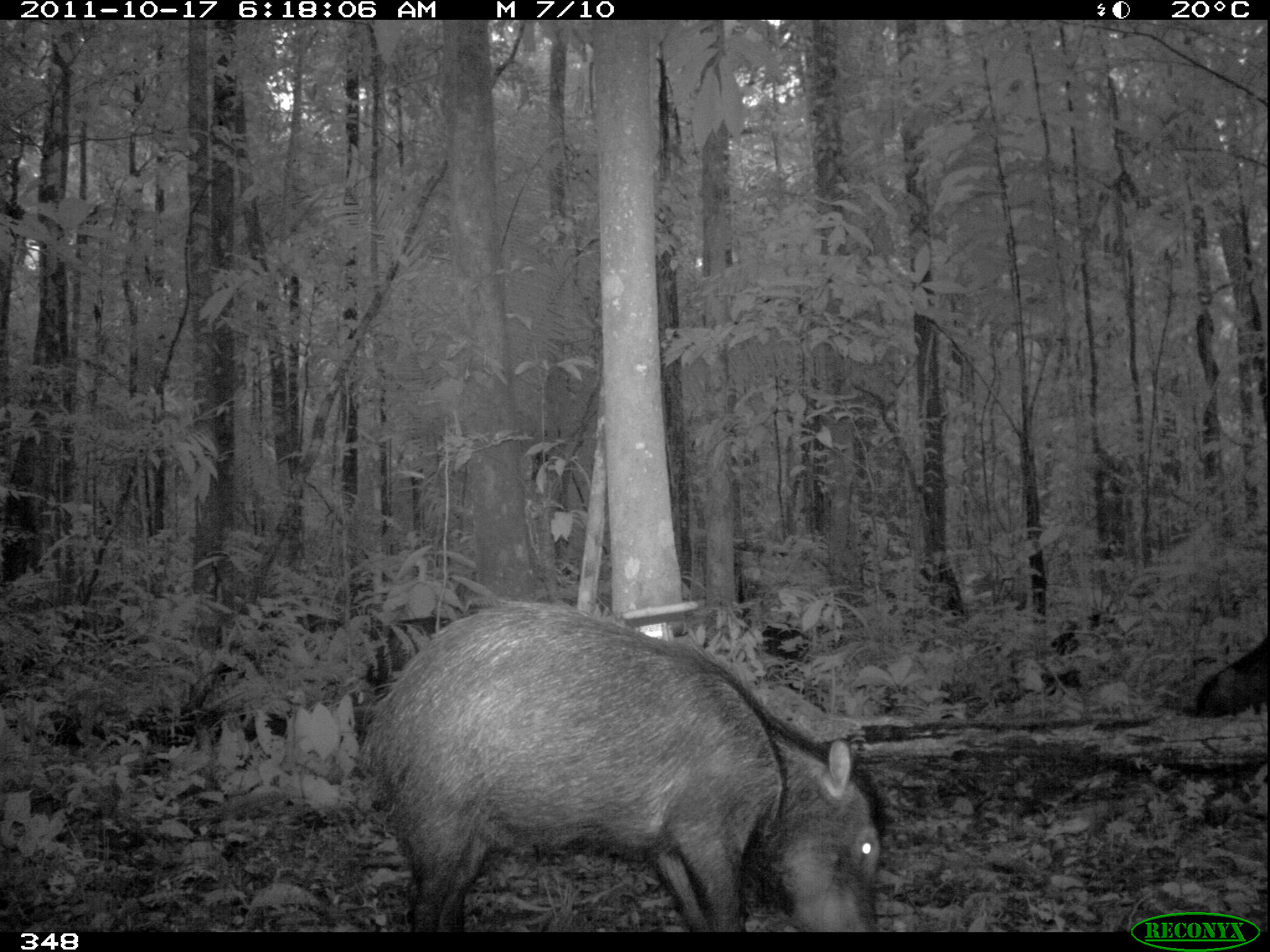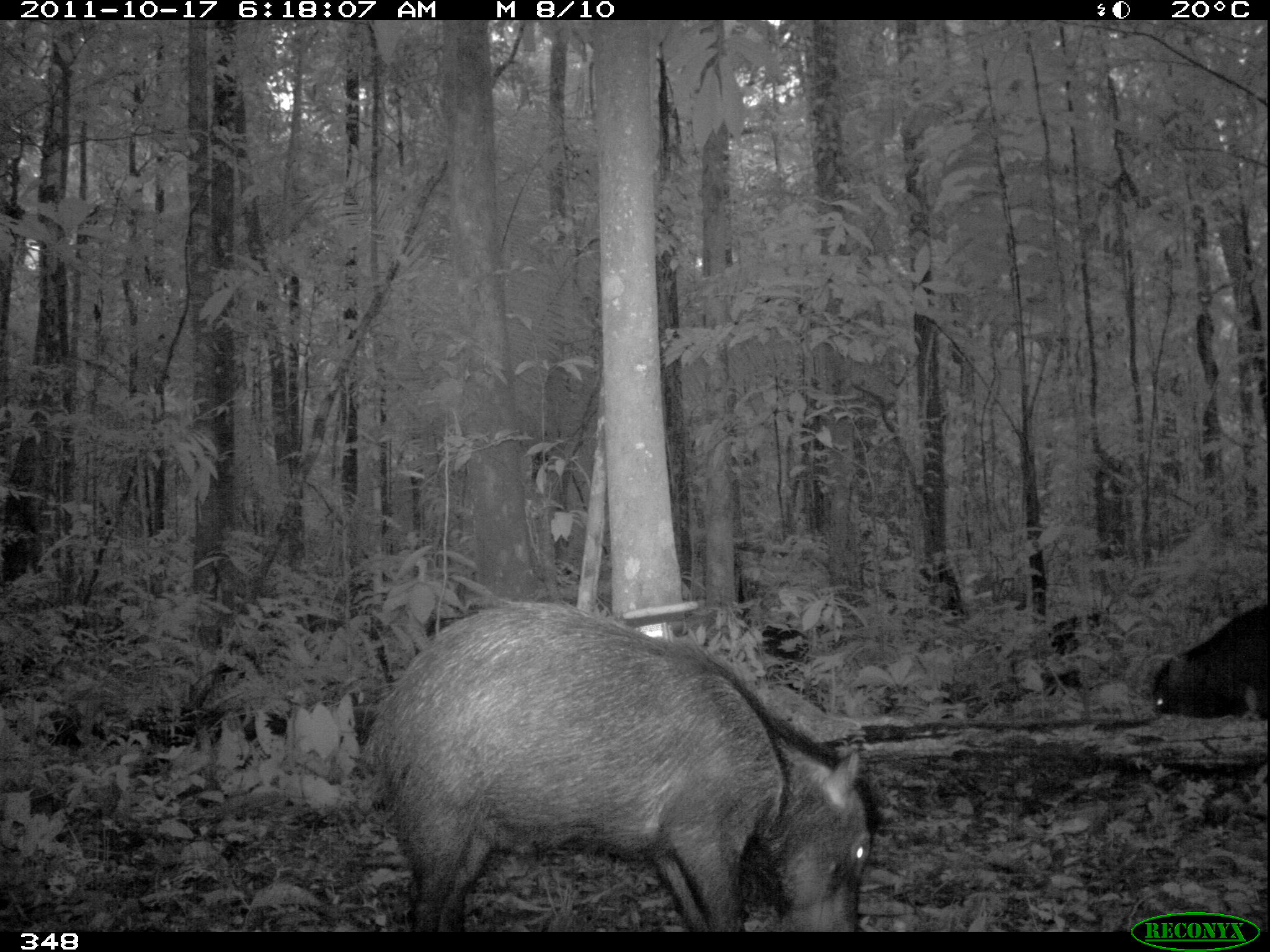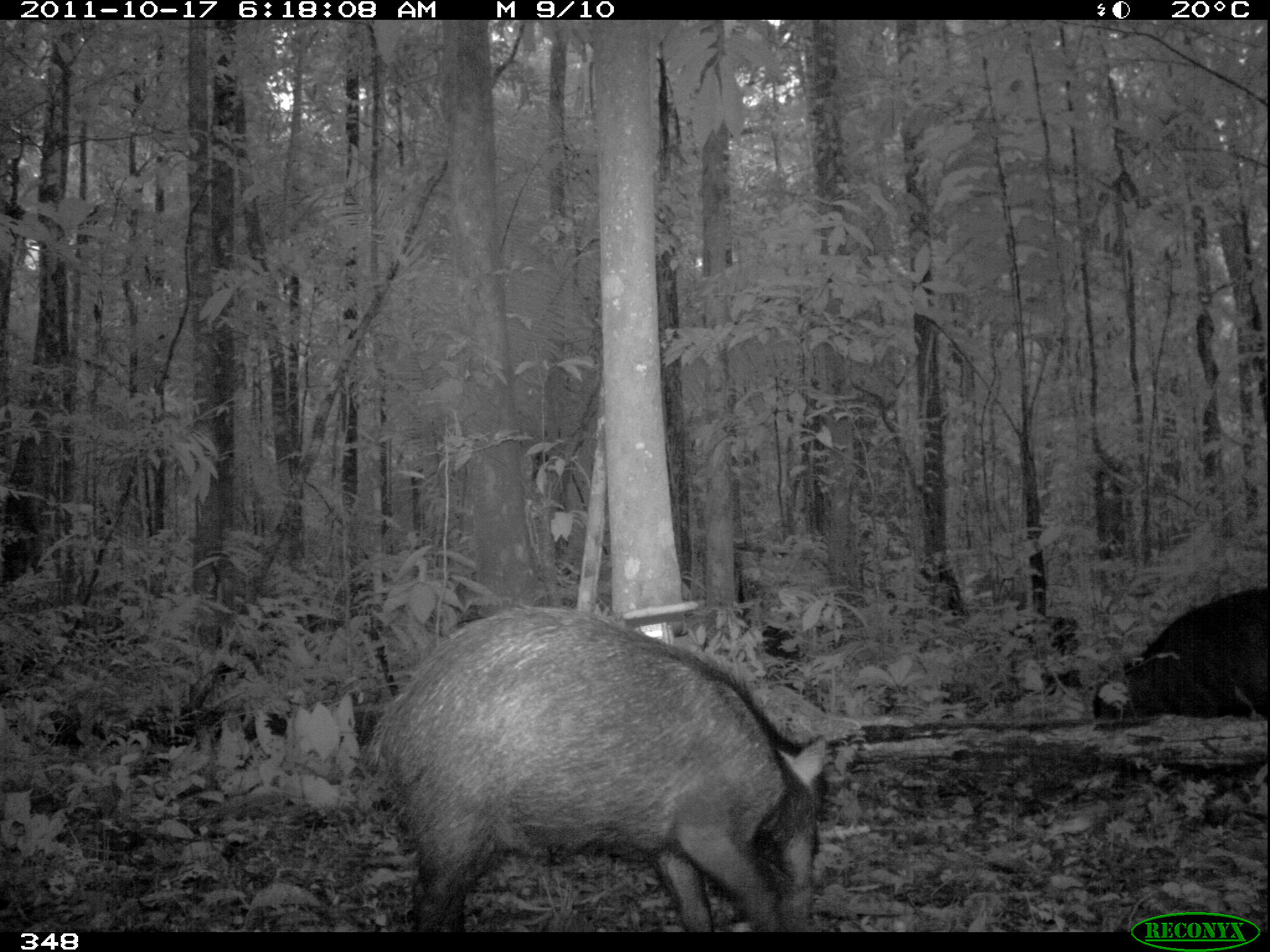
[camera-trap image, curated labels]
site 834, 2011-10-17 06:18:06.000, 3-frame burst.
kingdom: Animalia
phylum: Chordata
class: Mammalia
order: Artiodactyla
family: Tayassuidae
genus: Tayassu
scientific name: Tayassu pecari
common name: white-lipped peccary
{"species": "Tayassu pecari (white-lipped peccary)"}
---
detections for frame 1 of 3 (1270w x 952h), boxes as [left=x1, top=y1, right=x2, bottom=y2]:
tayassu pecari: [left=358, top=597, right=888, bottom=933]